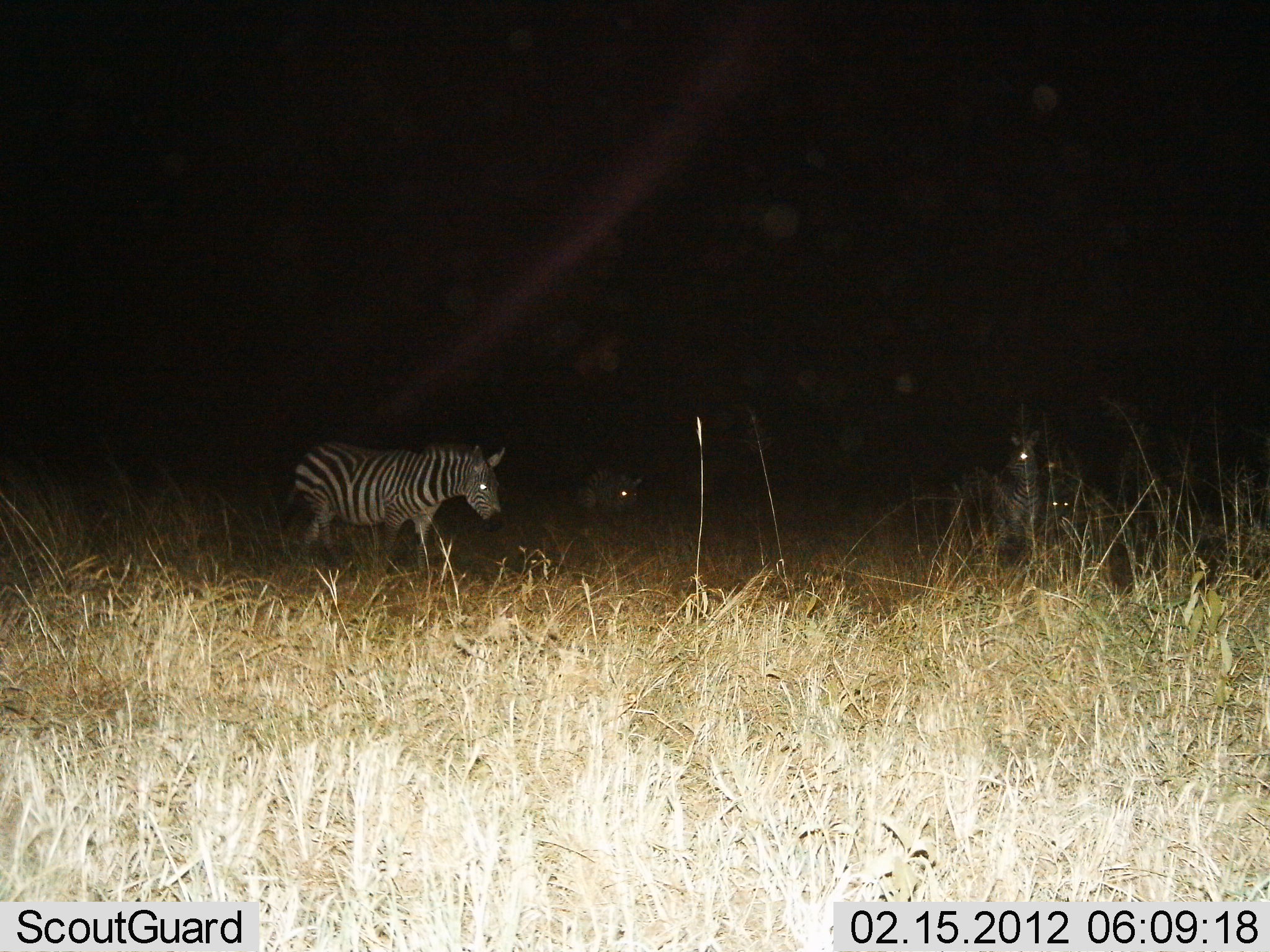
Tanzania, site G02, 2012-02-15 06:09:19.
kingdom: Animalia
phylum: Chordata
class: Mammalia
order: Perissodactyla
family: Equidae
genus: Equus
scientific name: Equus quagga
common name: plains zebra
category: zebra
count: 4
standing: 59%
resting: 18%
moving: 41%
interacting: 0%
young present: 6%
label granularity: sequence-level